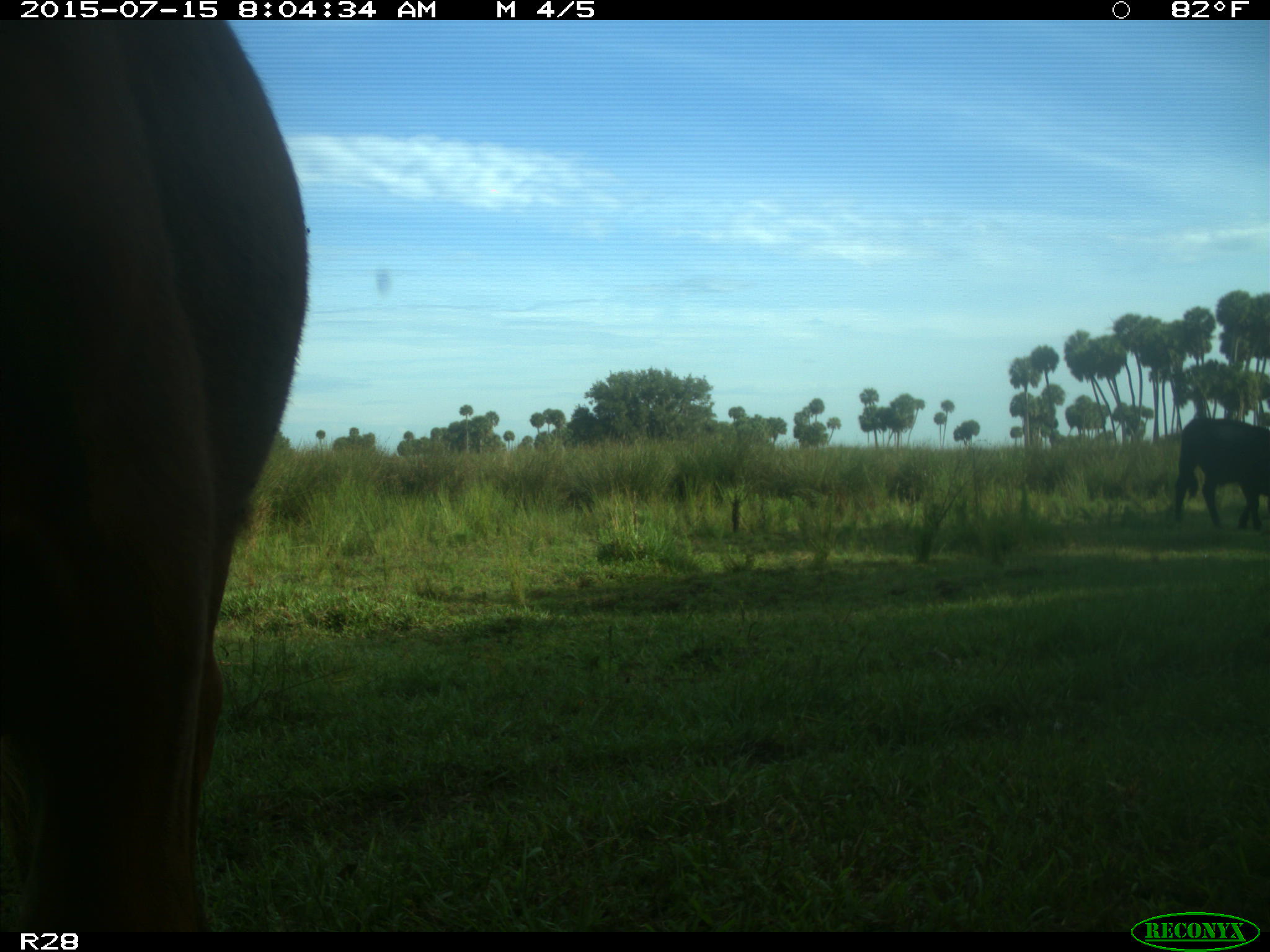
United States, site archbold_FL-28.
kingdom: Animalia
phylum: Chordata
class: Mammalia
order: Artiodactyla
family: Bovidae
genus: Bos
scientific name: Bos taurus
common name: domestic cow